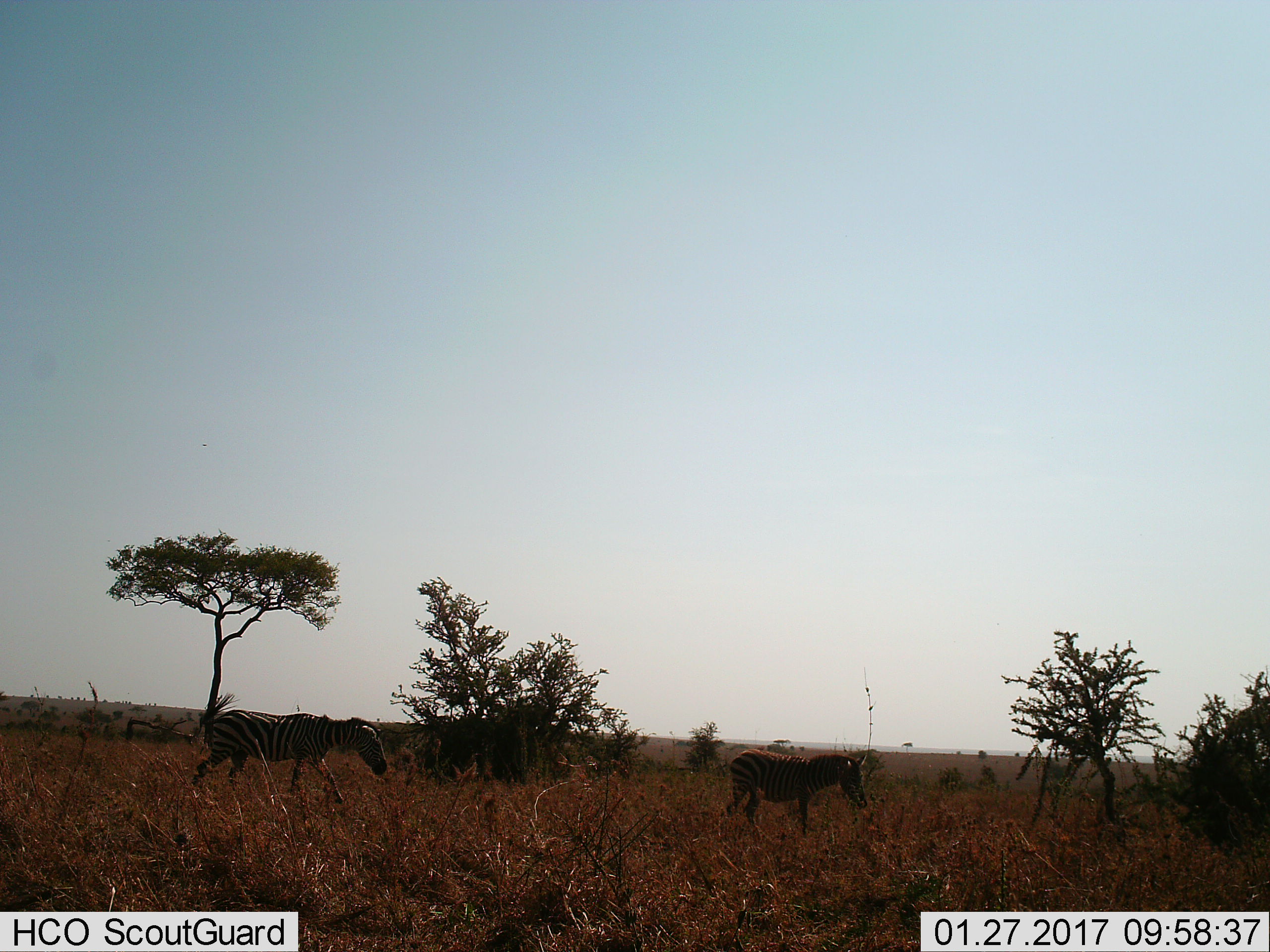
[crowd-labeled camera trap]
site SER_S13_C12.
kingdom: Animalia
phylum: Chordata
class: Mammalia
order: Perissodactyla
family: Equidae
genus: Equus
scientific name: Equus quagga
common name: plains zebra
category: zebraplains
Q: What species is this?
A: Zebraplains (plains zebra) (Equus quagga).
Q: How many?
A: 2.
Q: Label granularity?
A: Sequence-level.